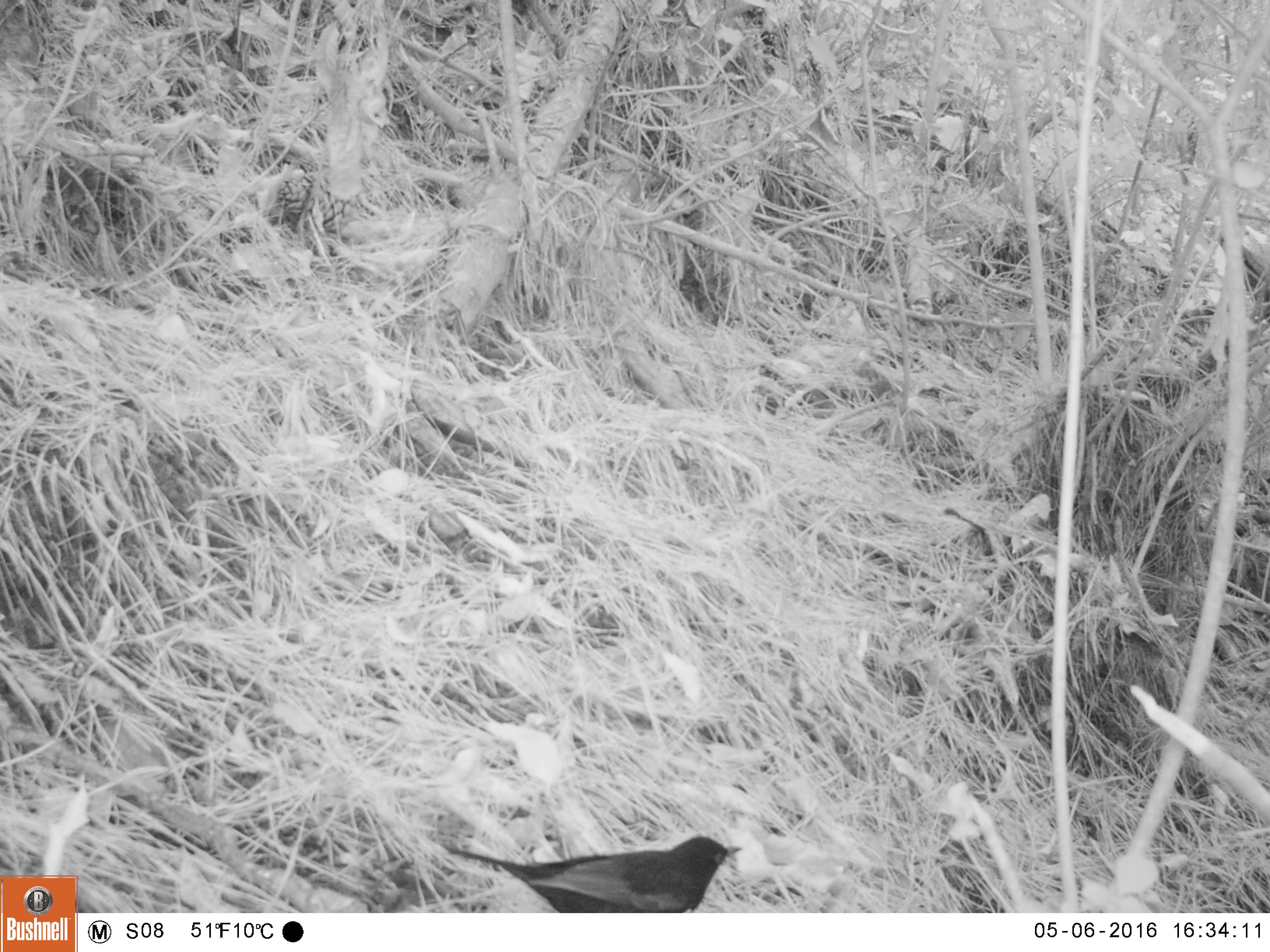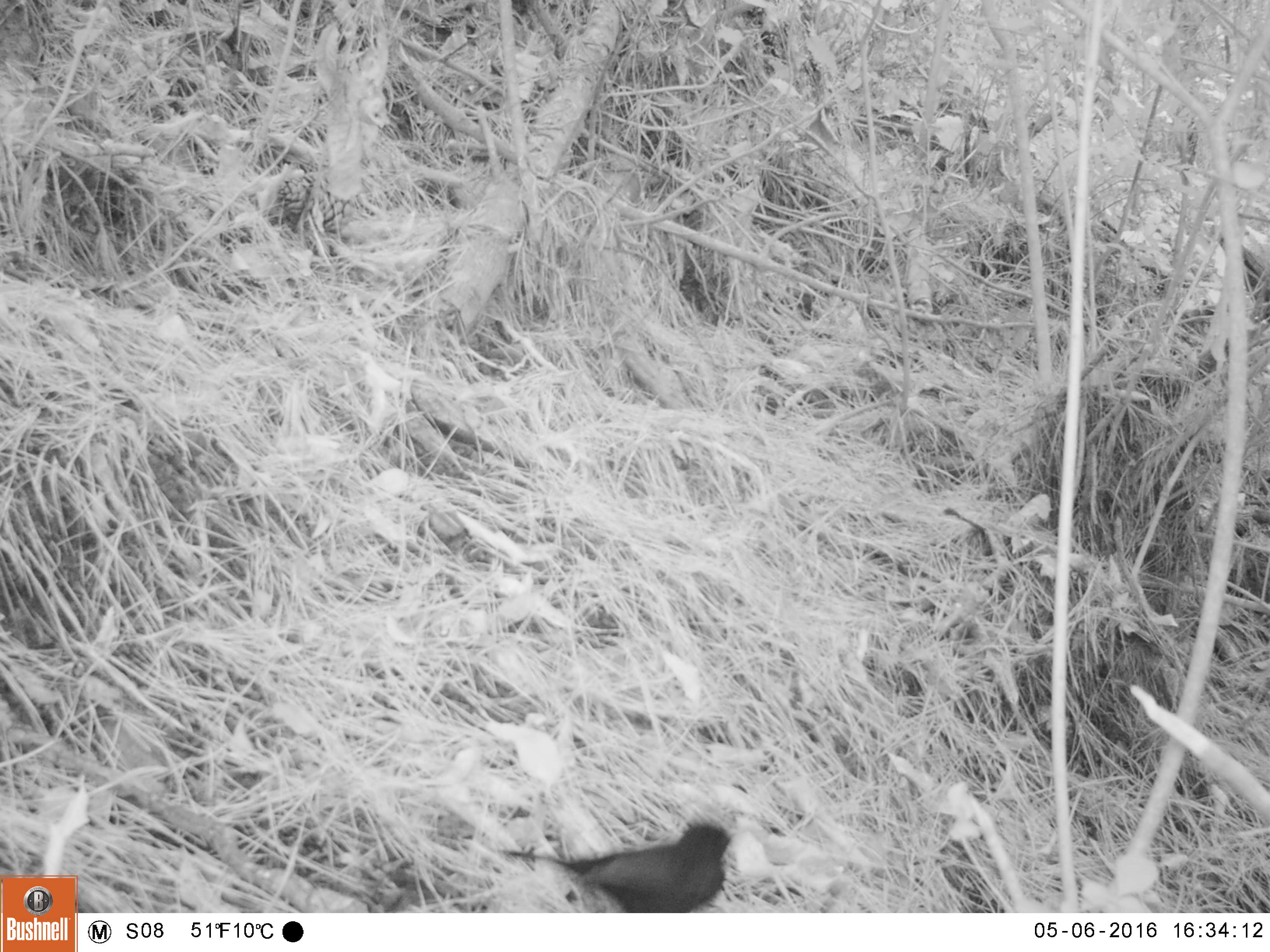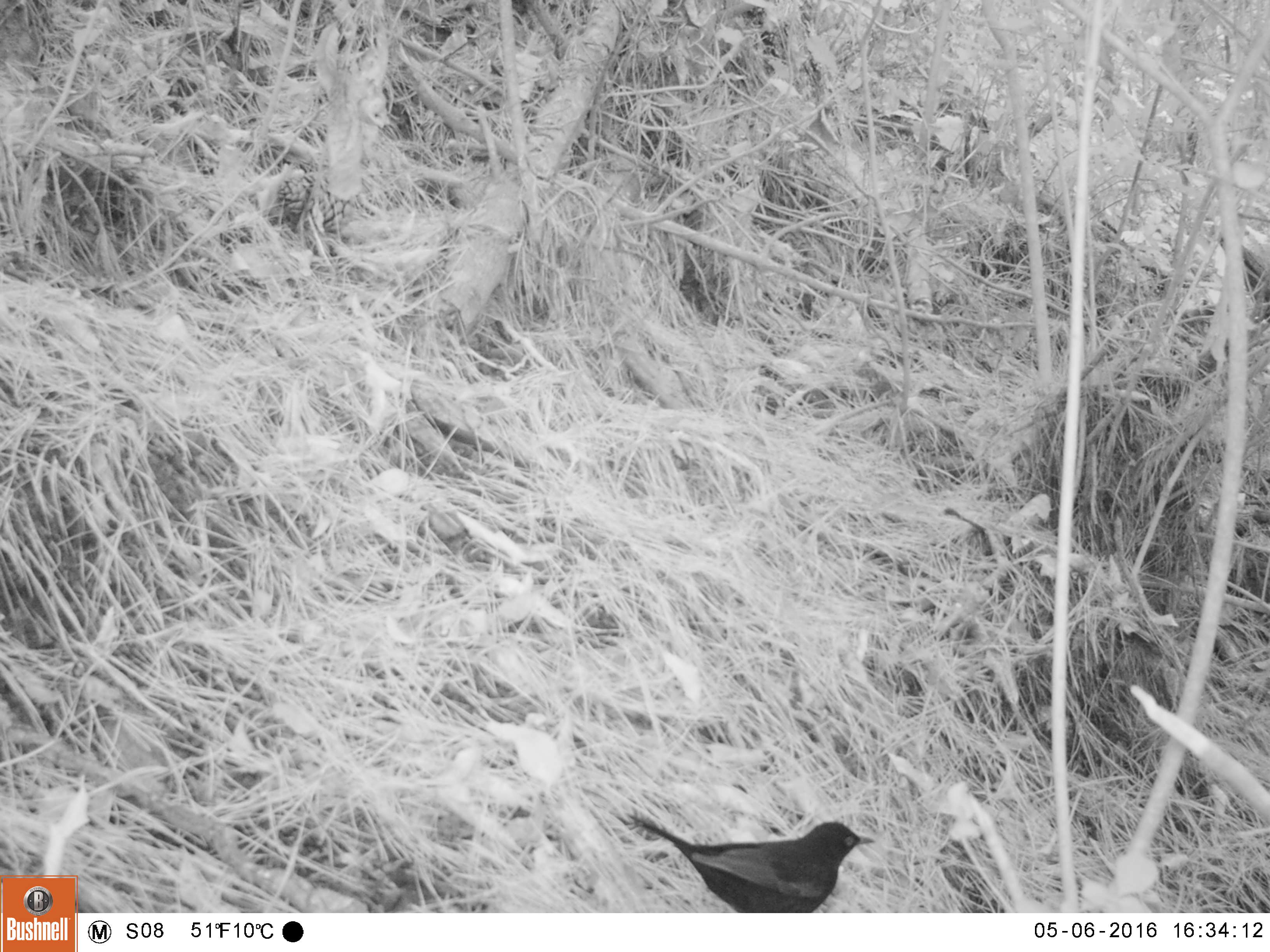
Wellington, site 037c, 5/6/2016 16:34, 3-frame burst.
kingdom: Animalia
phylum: Chordata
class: Aves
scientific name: Aves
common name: bird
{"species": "bird (Aves)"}